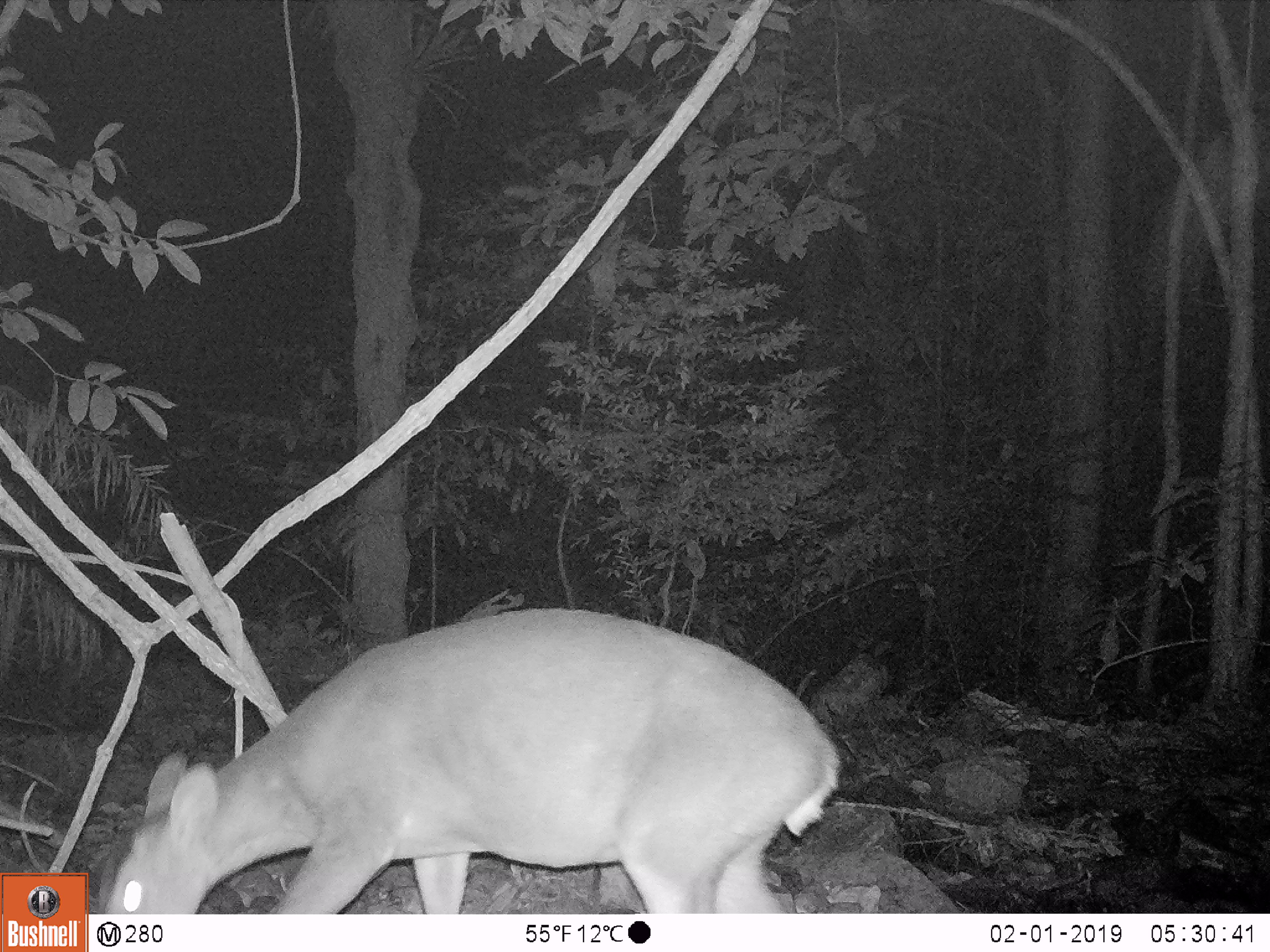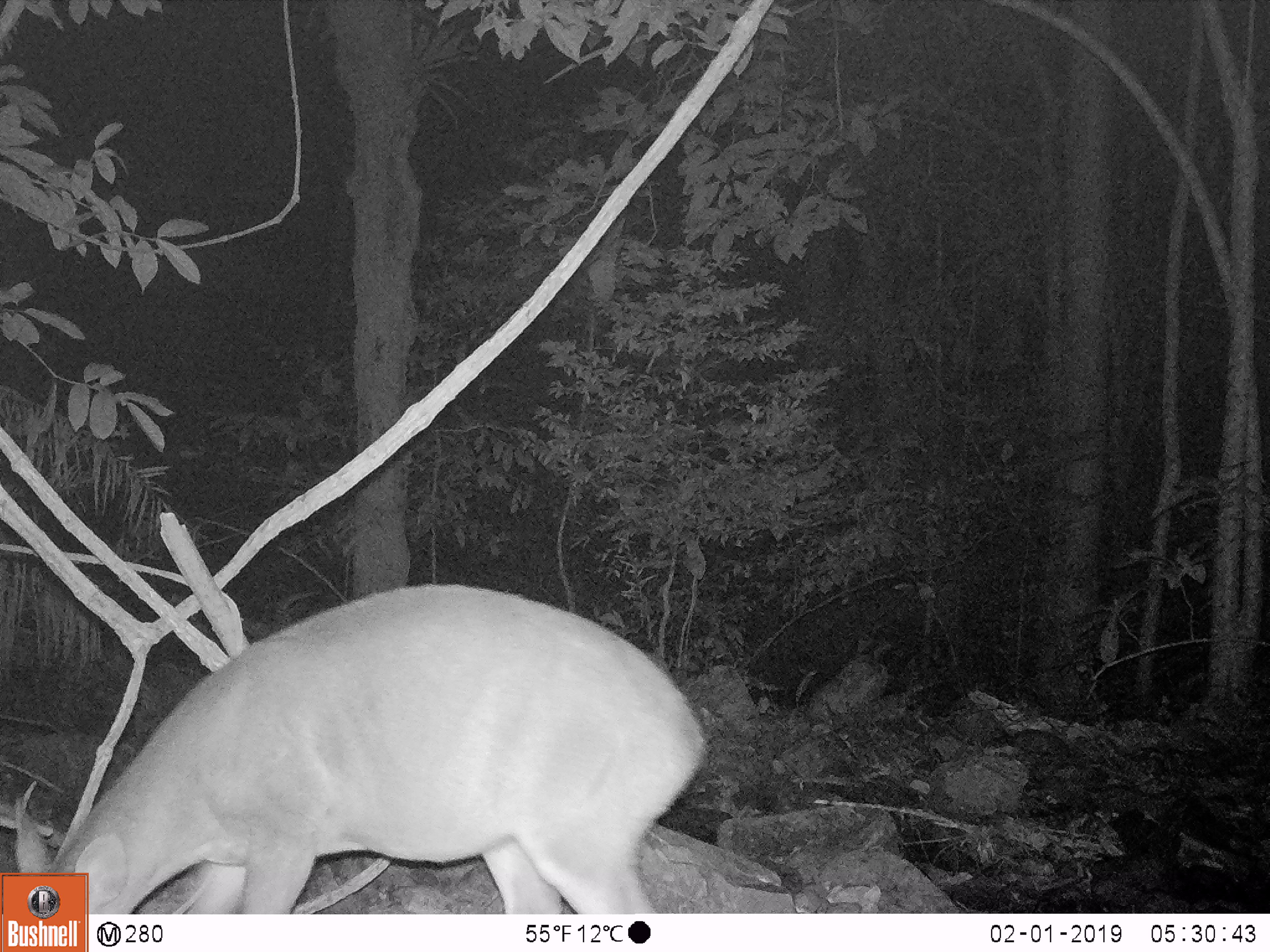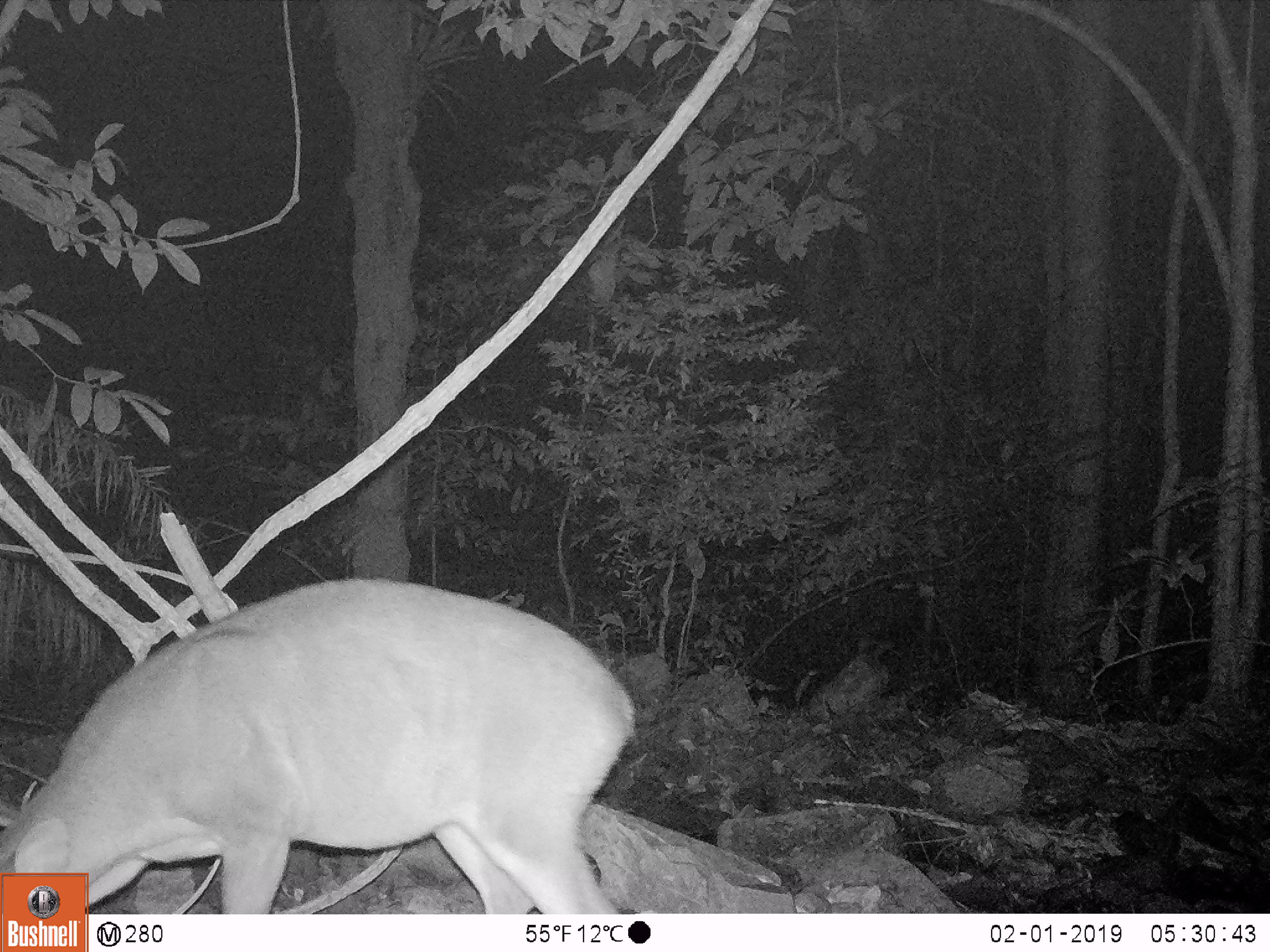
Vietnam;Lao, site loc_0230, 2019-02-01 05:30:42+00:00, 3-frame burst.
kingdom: Animalia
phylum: Chordata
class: Mammalia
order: Artiodactyla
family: Cervidae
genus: Muntiacus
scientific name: Muntiacus vuquangensis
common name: large-antlered muntjac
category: large antlered muntjac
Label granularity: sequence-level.